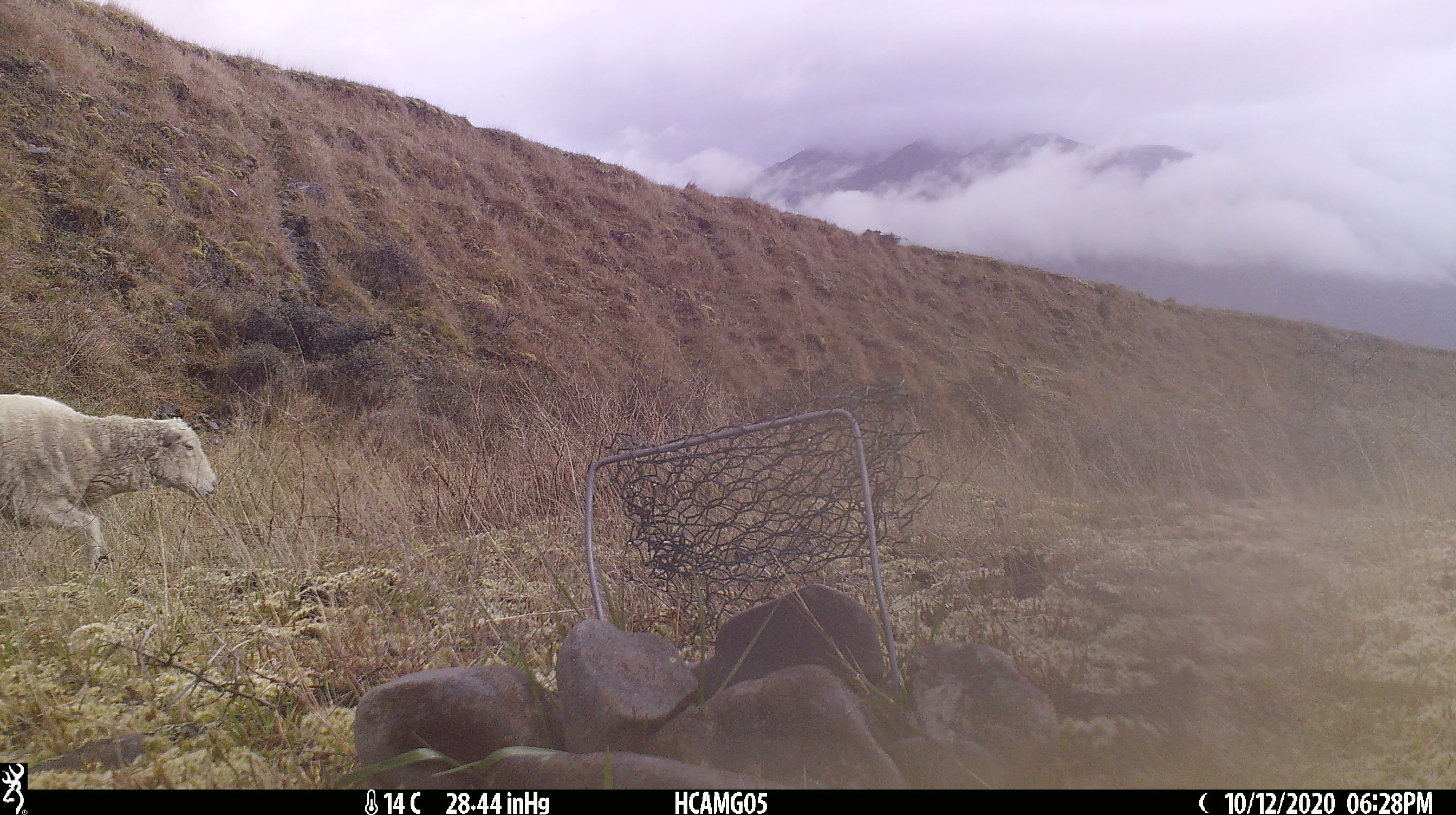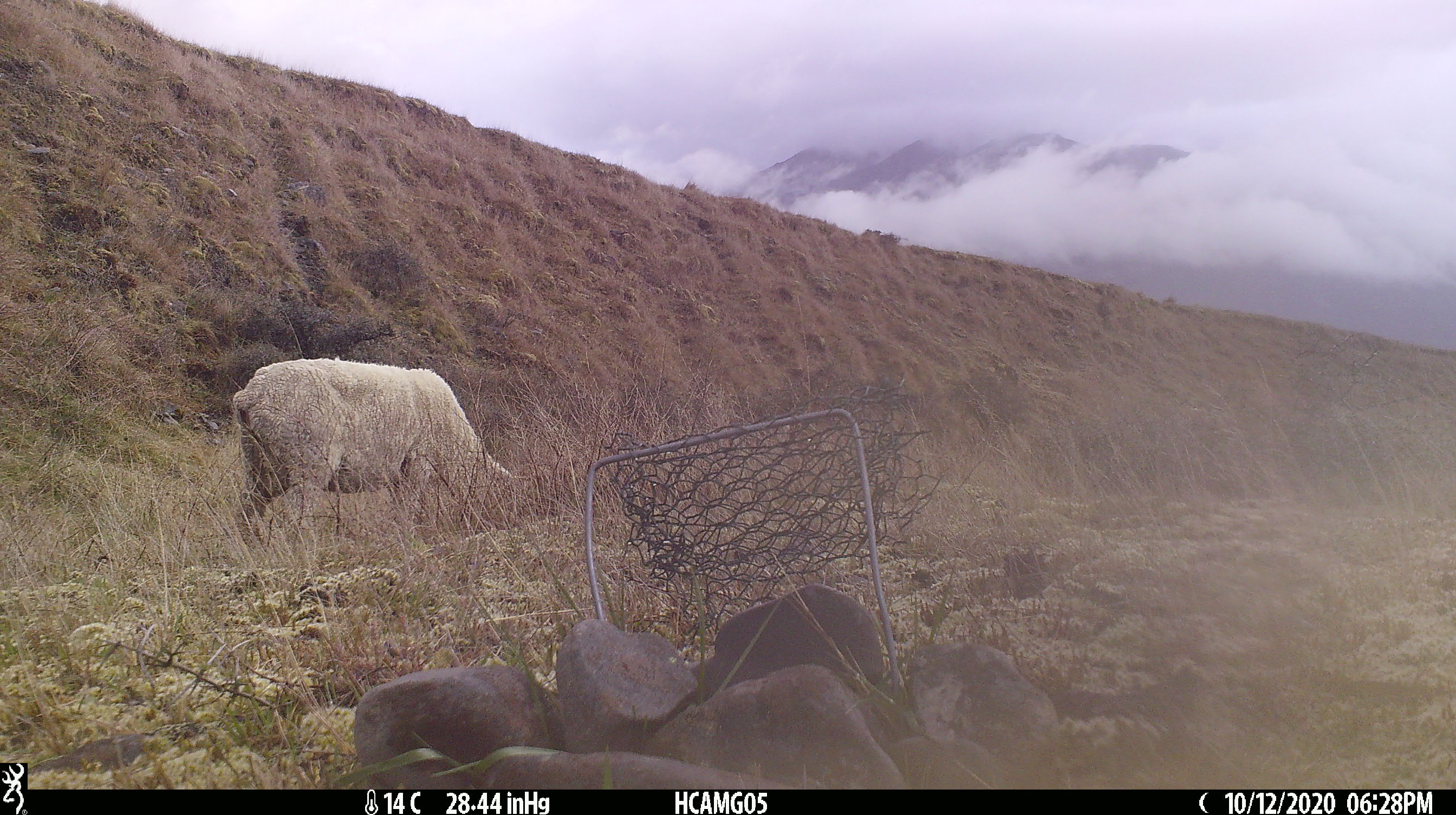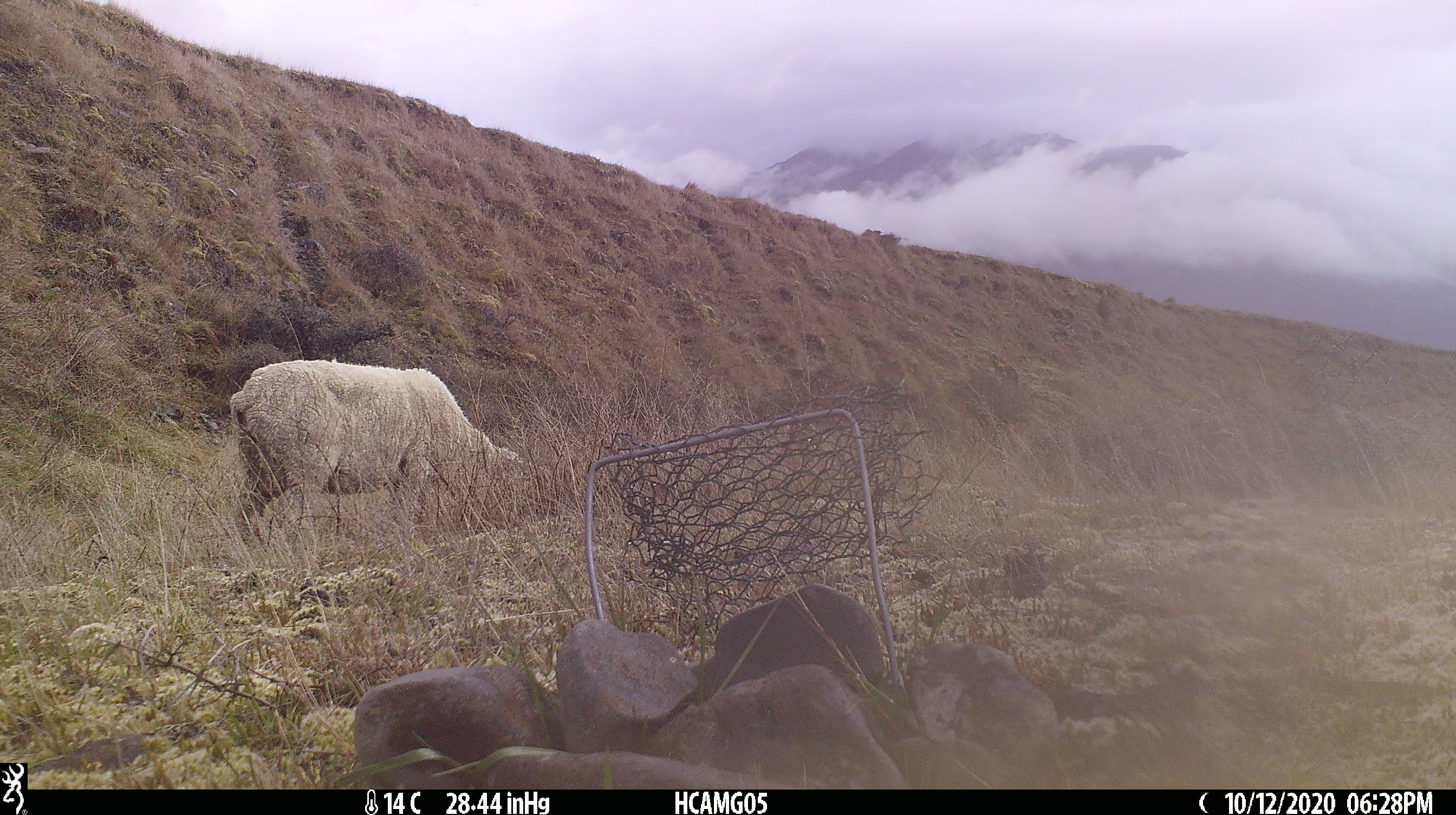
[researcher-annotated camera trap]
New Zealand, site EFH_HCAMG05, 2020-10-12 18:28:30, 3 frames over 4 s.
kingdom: Animalia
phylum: Chordata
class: Mammalia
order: Artiodactyla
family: Bovidae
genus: Ovis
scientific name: Ovis aries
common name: domestic sheep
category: sheep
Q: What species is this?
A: Sheep (domestic sheep) (Ovis aries).